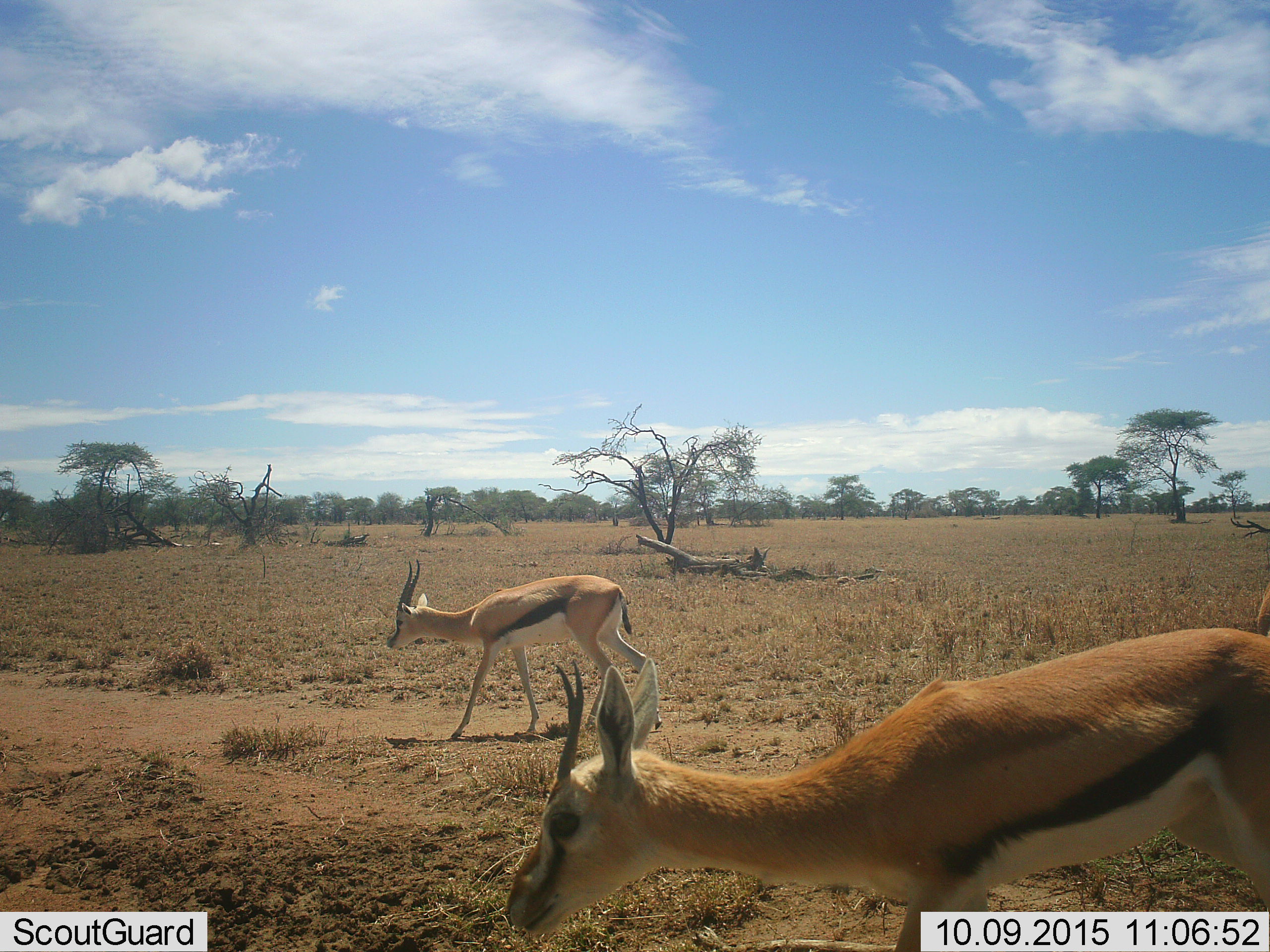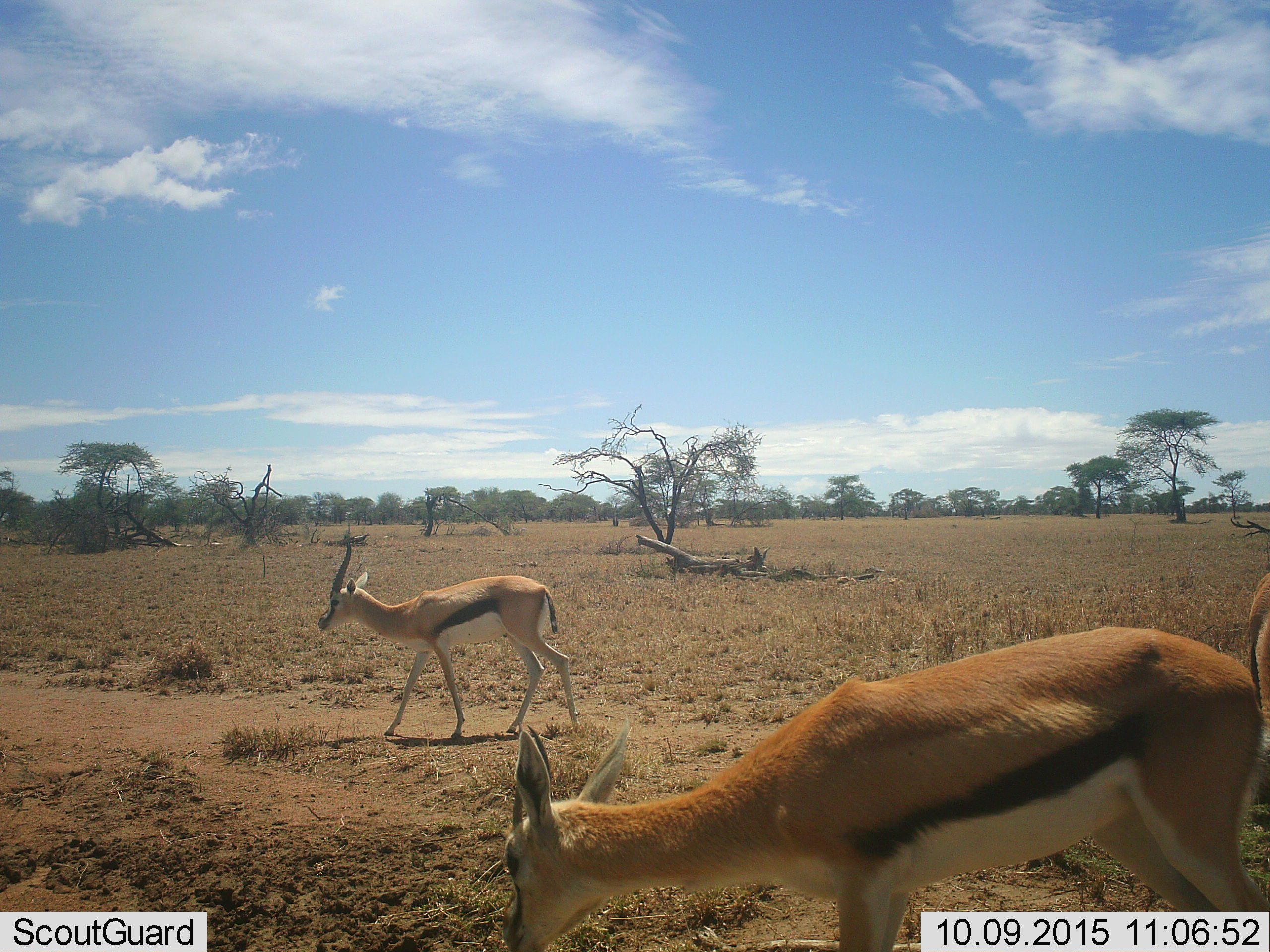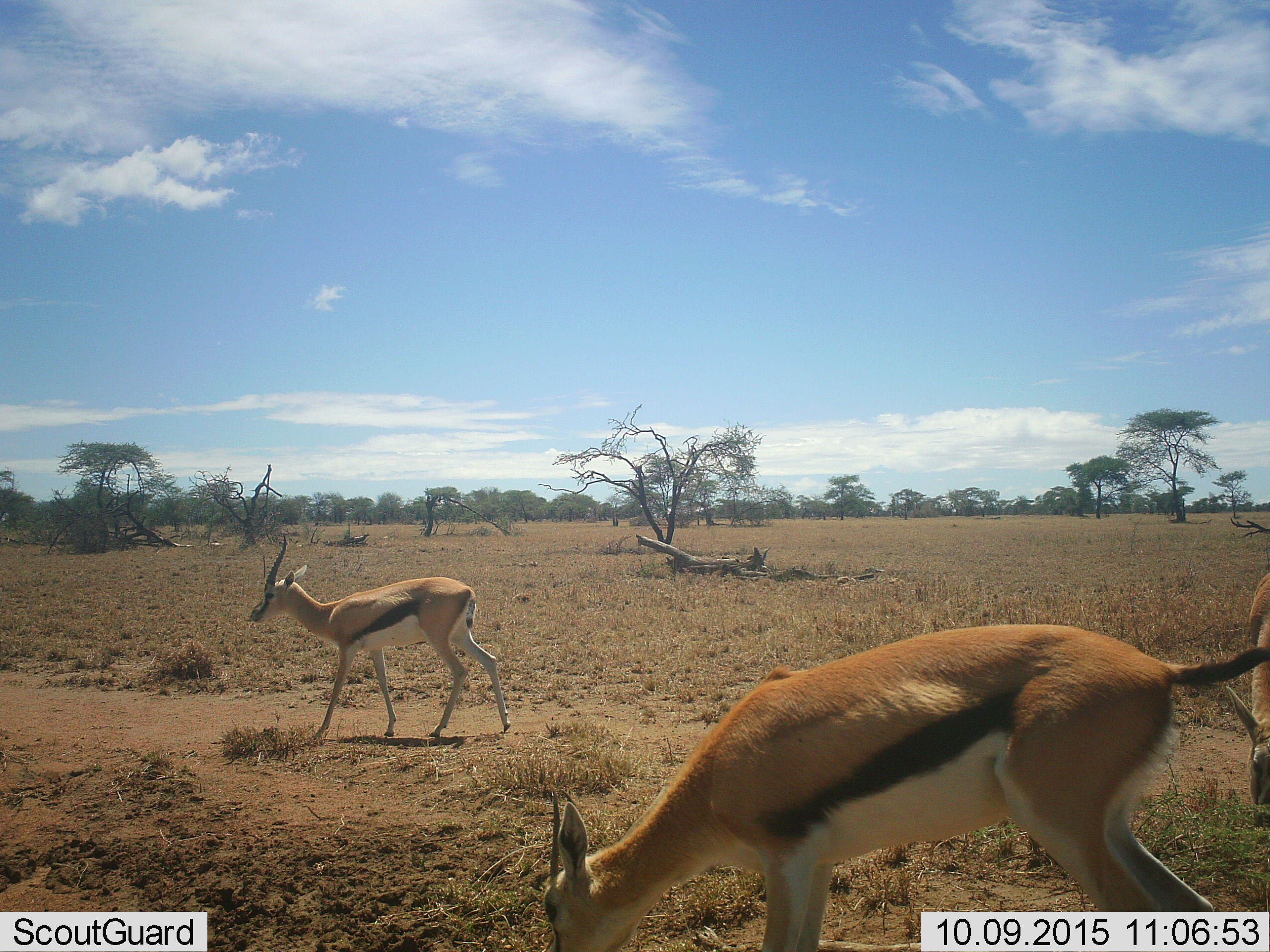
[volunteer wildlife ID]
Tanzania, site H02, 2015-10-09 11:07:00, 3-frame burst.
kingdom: Animalia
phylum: Chordata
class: Mammalia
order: Artiodactyla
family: Bovidae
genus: Eudorcas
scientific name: Eudorcas thomsonii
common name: thomson's gazelle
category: gazellethomsons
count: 3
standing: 0%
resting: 0%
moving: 100%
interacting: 0%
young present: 0%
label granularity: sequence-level